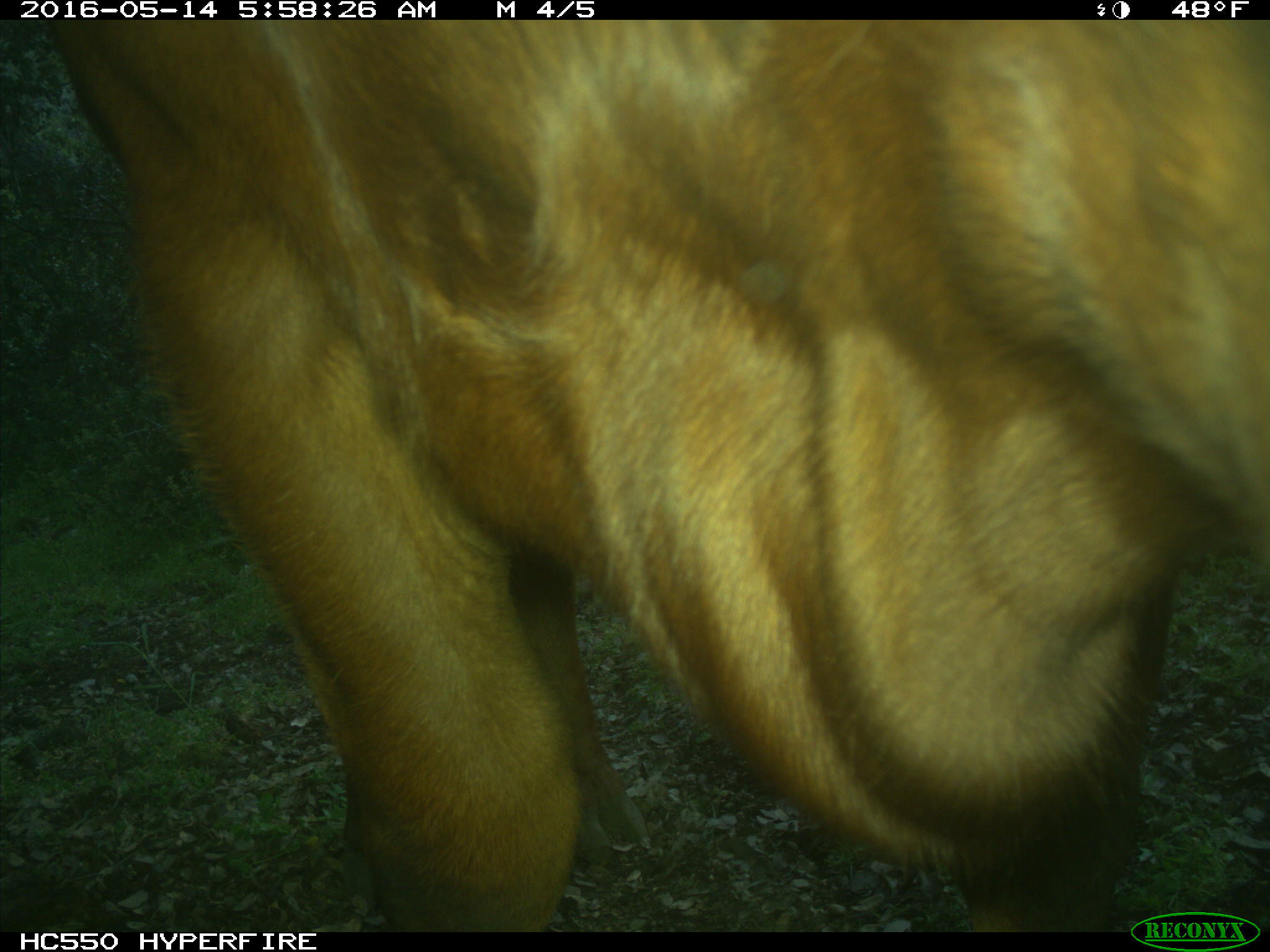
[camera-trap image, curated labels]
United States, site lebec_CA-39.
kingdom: Animalia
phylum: Chordata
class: Mammalia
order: Artiodactyla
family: Bovidae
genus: Bos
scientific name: Bos taurus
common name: domestic cow